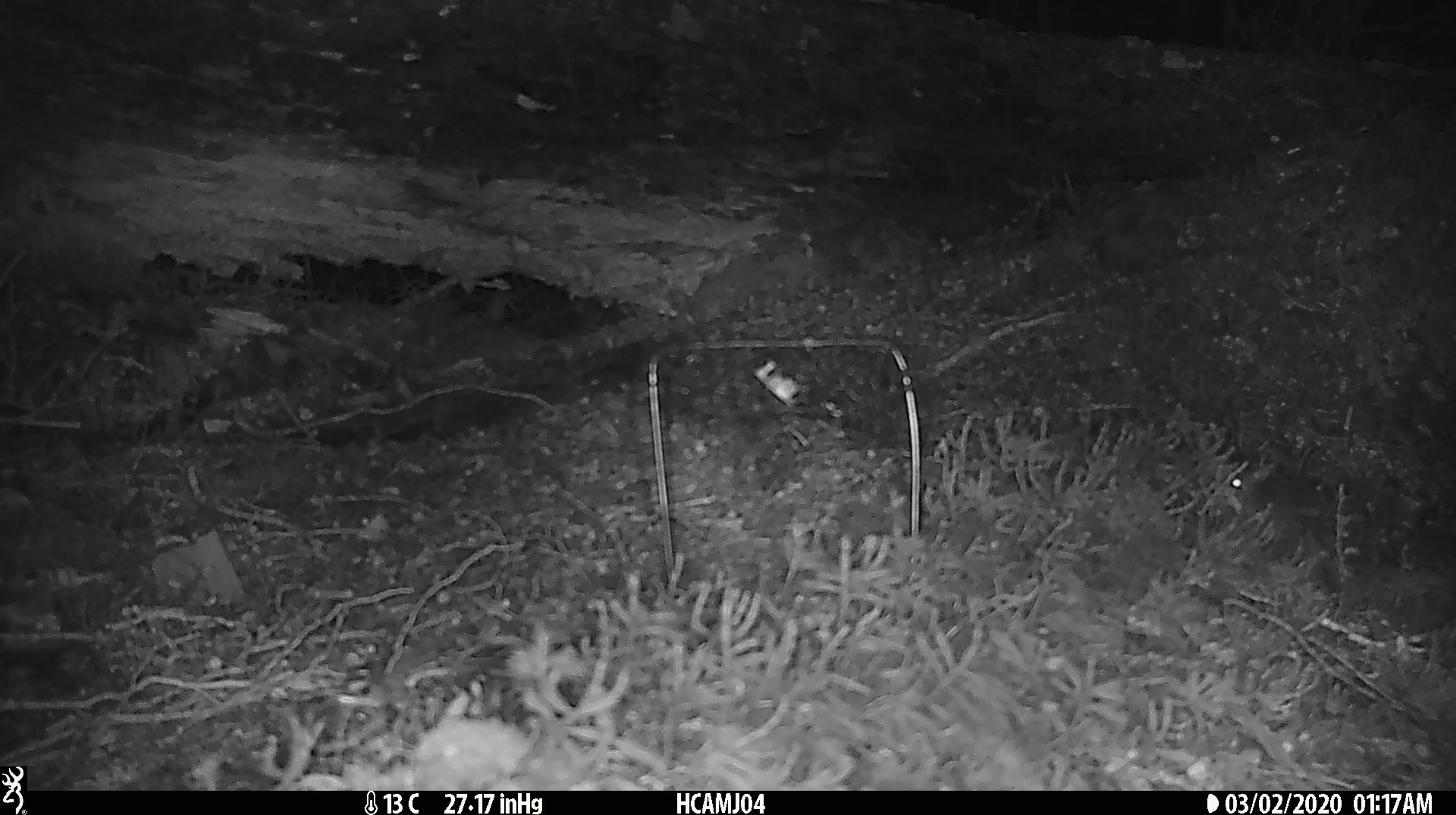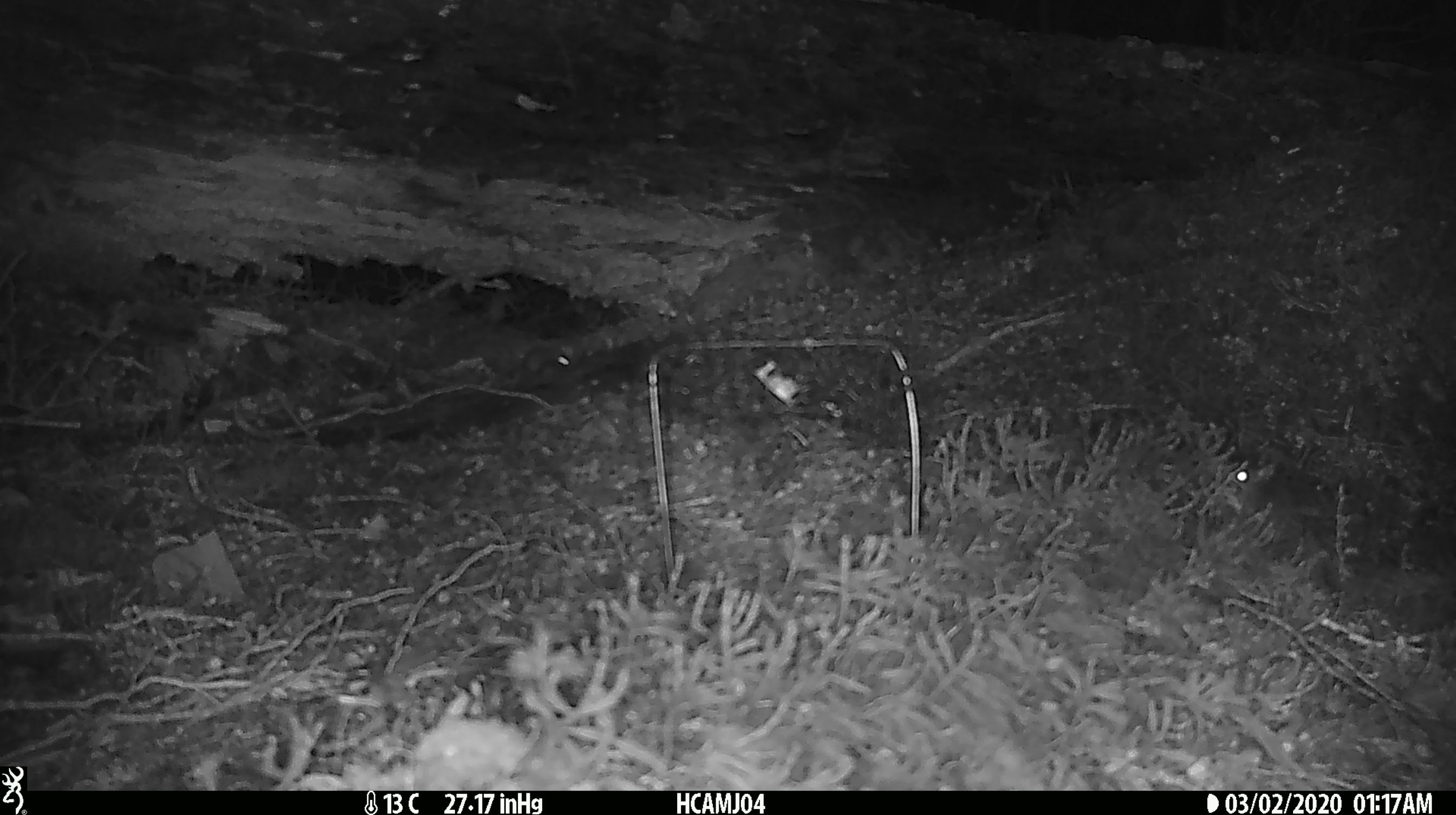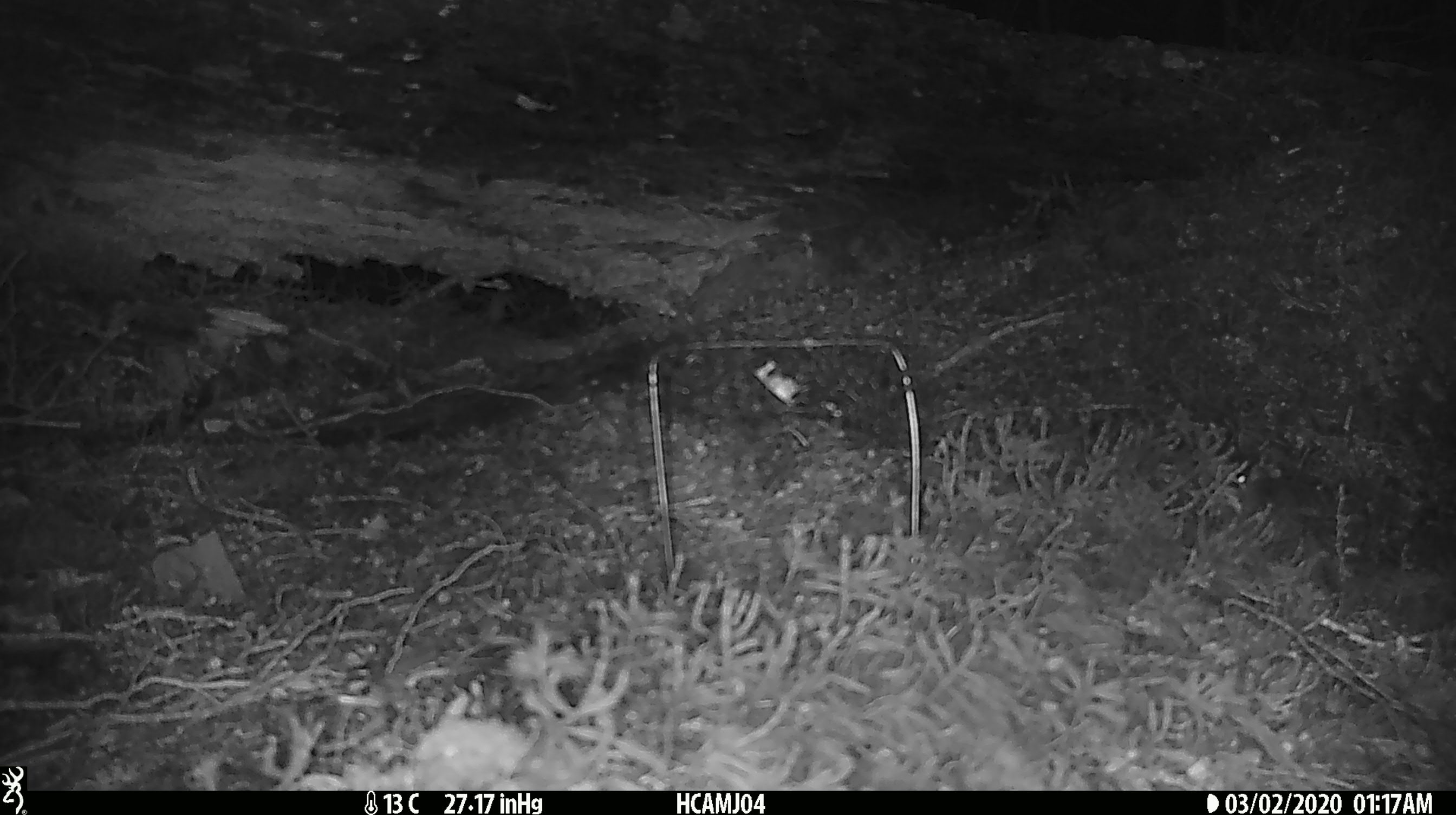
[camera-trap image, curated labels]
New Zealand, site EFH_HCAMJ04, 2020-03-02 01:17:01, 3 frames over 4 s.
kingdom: Animalia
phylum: Chordata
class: Mammalia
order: Rodentia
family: Muridae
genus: Mus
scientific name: Mus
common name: mouse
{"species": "mouse (Mus)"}